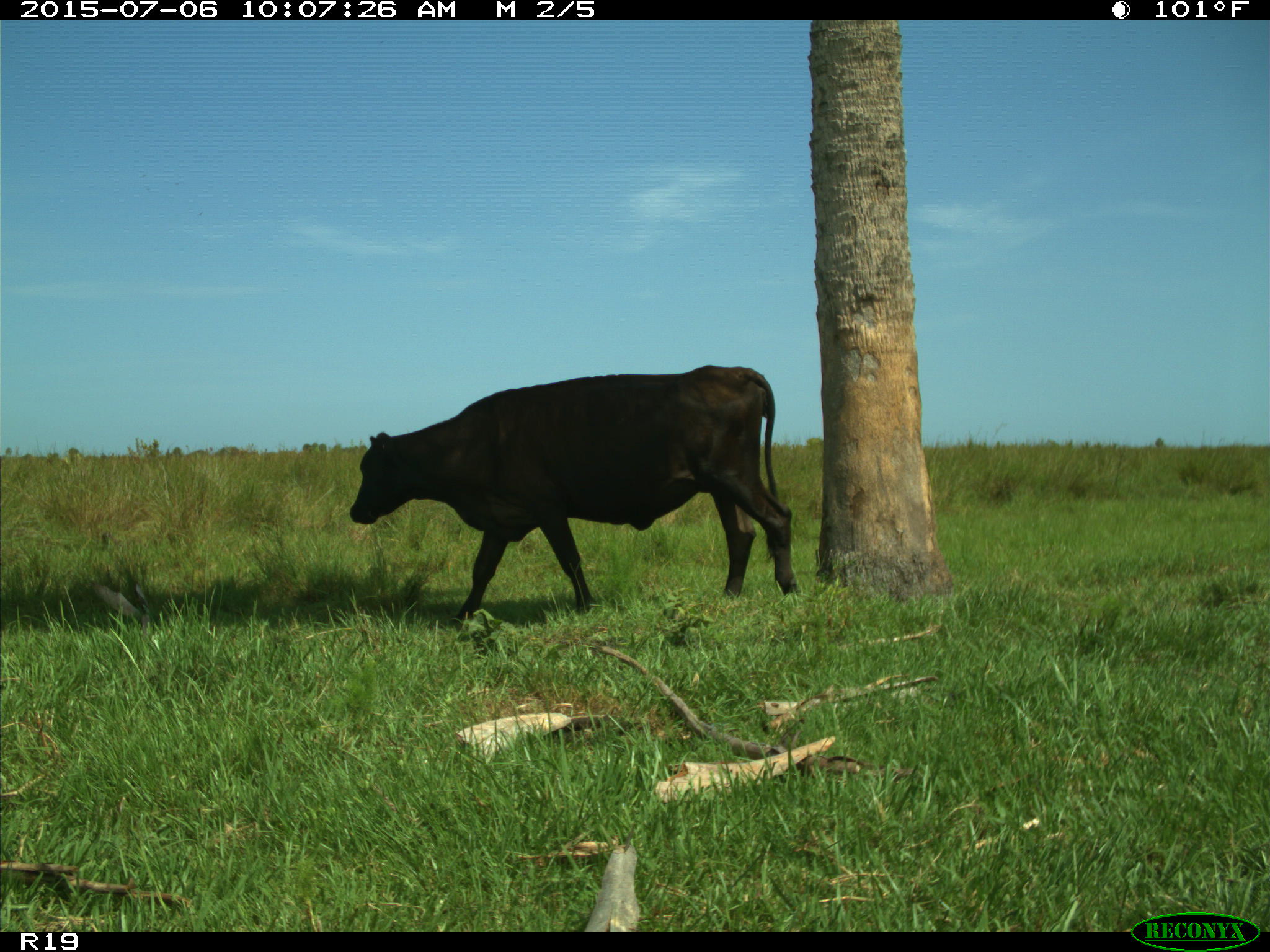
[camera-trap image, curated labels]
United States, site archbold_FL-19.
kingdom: Animalia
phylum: Chordata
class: Mammalia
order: Artiodactyla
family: Bovidae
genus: Bos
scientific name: Bos taurus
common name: domestic cow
Bos taurus (domestic cow).